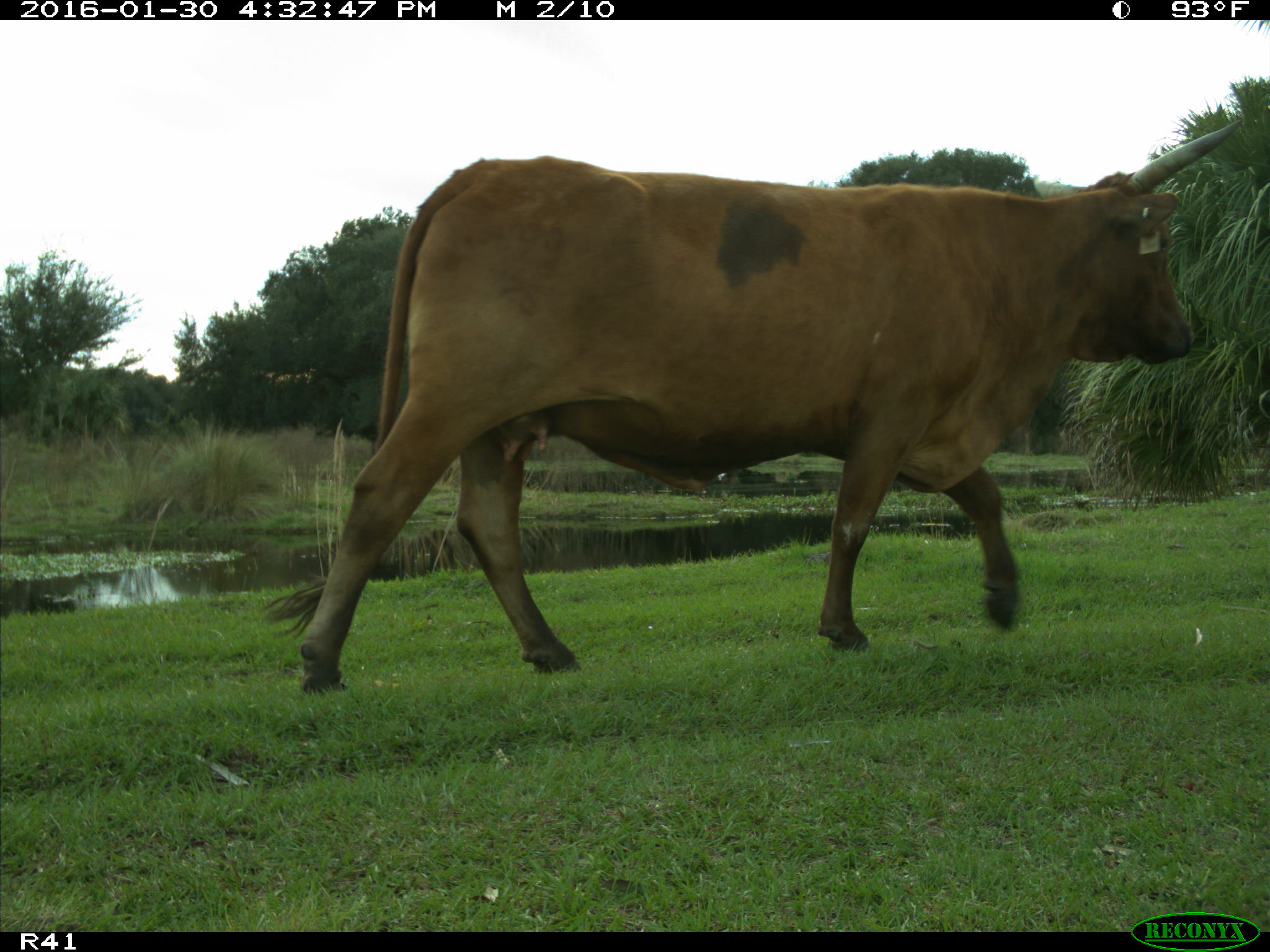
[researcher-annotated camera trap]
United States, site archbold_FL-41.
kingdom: Animalia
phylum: Chordata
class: Mammalia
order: Artiodactyla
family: Bovidae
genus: Bos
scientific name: Bos taurus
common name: domestic cow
Bos taurus (domestic cow).